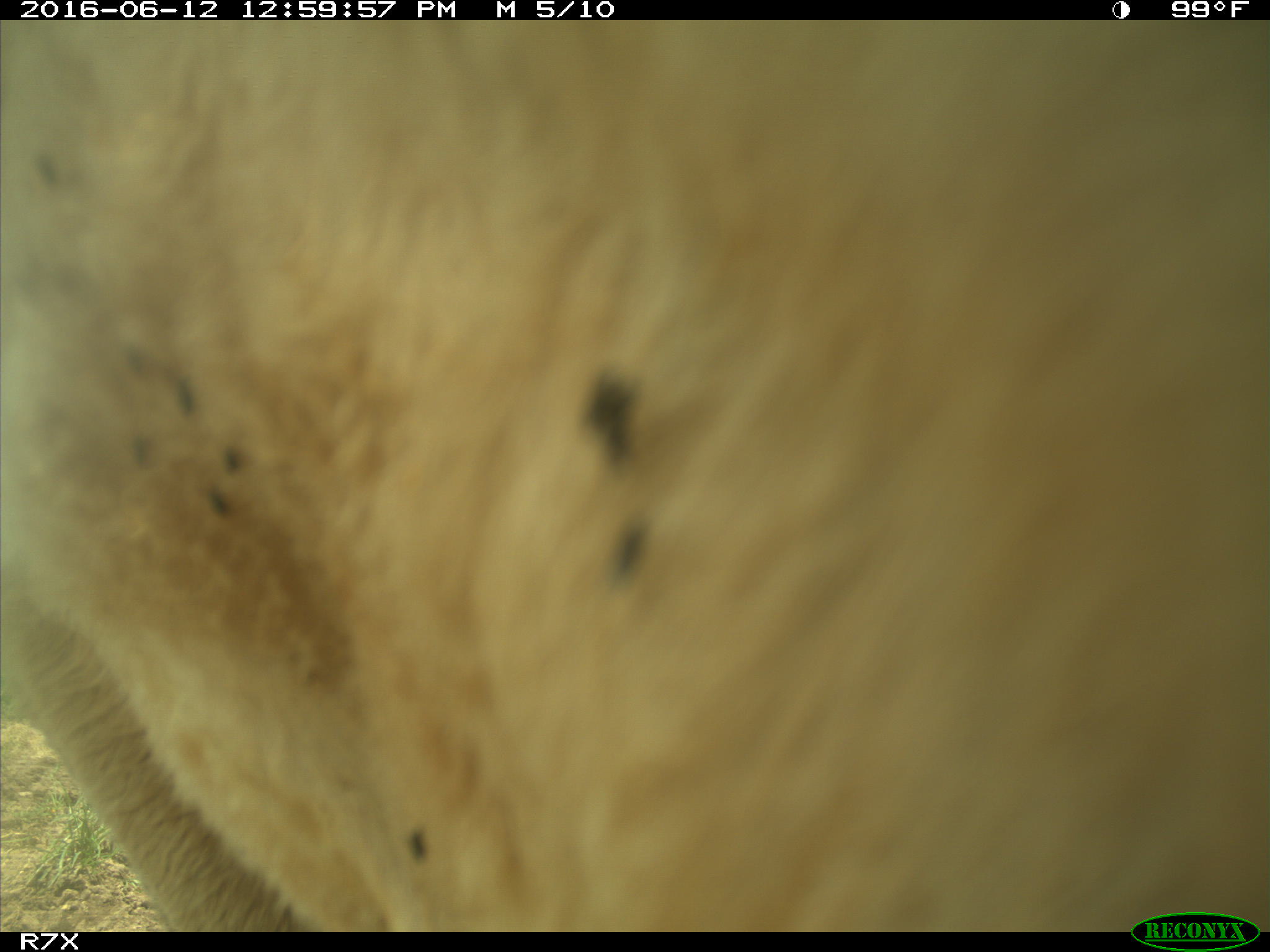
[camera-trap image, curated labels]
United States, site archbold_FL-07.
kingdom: Animalia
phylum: Chordata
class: Mammalia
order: Artiodactyla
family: Bovidae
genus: Bos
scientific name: Bos taurus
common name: domestic cow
Bos taurus (domestic cow).